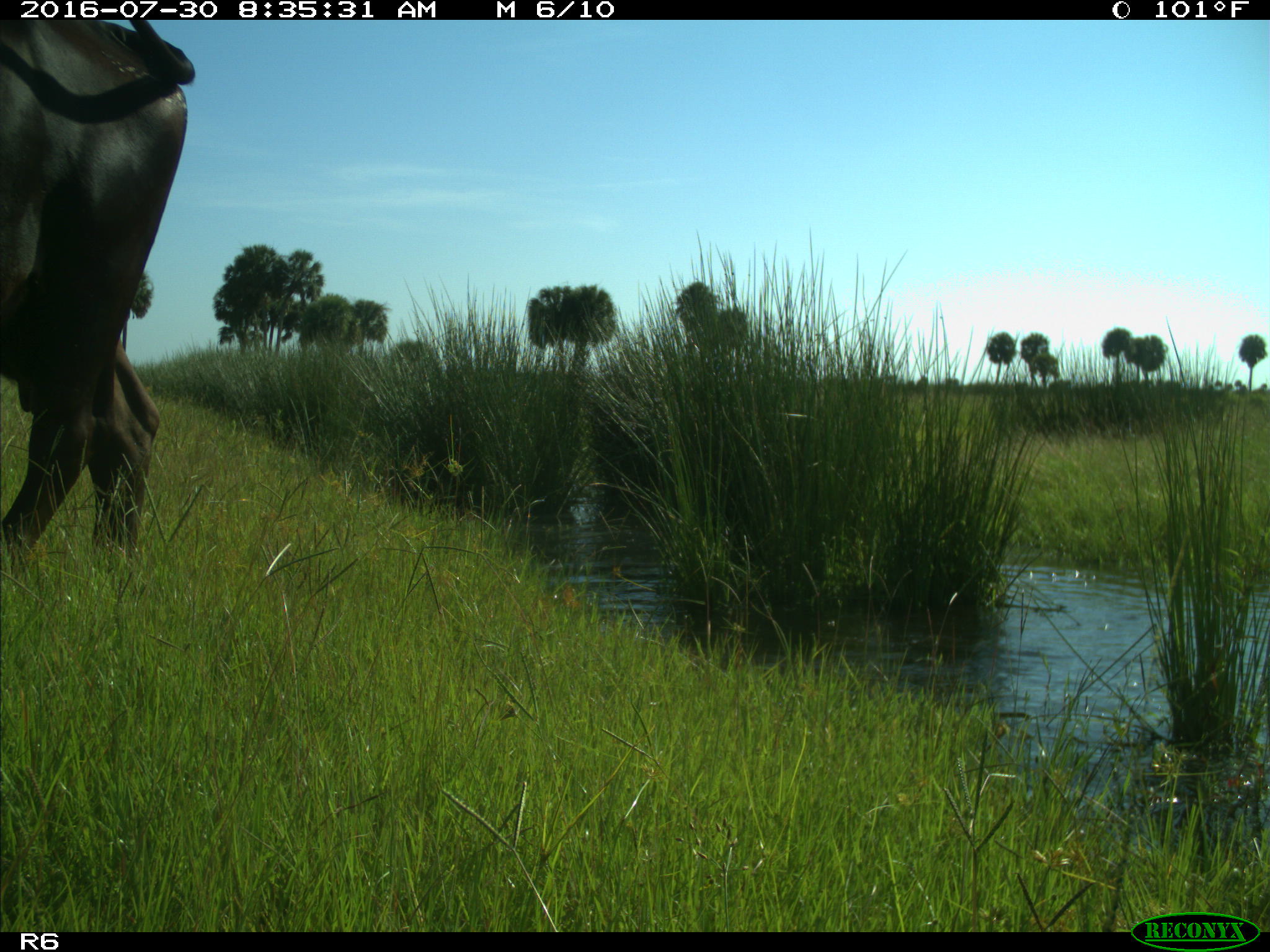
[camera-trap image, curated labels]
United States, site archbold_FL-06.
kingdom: Animalia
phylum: Chordata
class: Mammalia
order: Artiodactyla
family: Bovidae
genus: Bos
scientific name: Bos taurus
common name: domestic cow